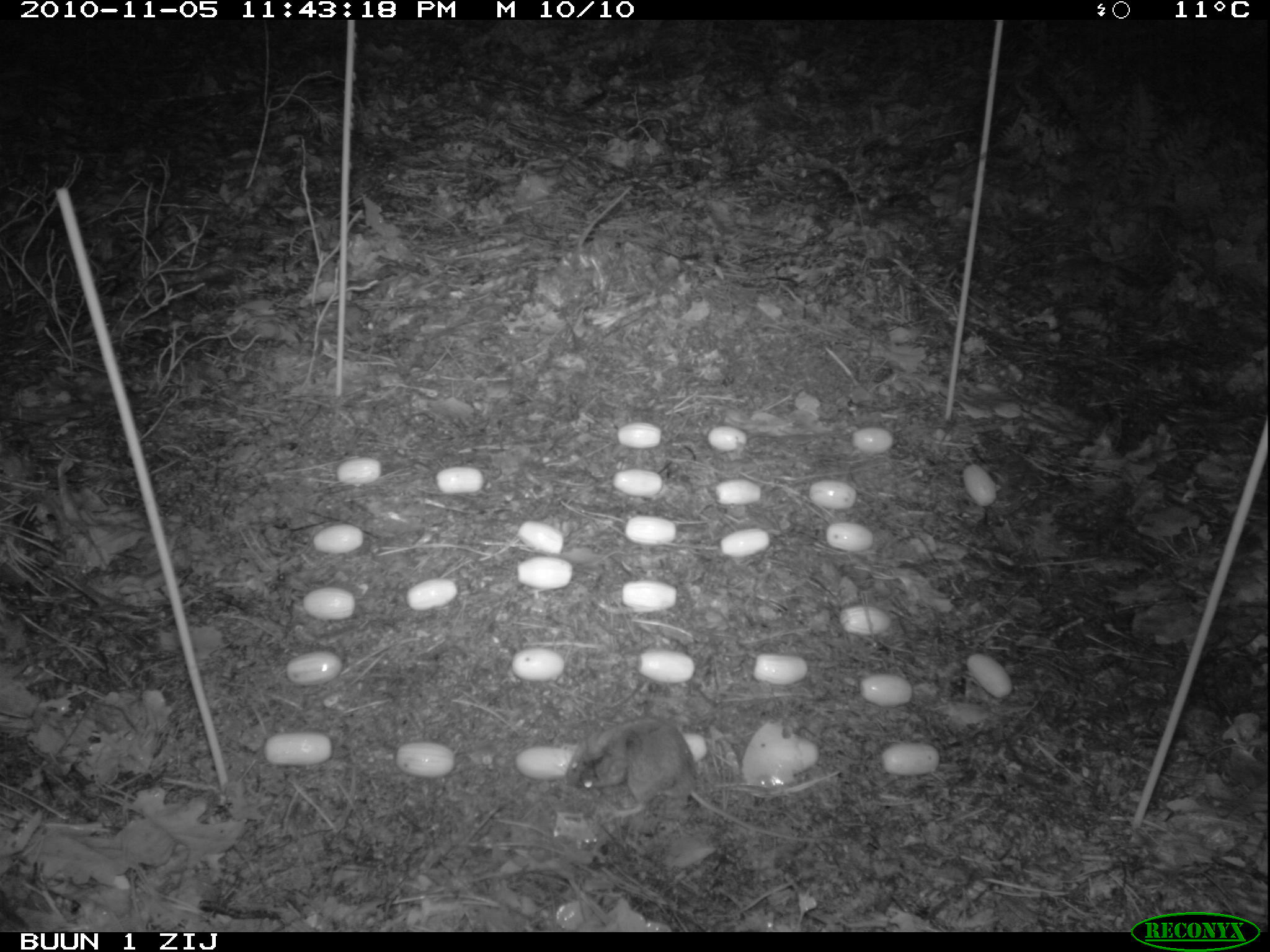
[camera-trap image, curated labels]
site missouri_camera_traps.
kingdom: Animalia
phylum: Chordata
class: Mammalia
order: Rodentia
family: Muridae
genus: Apodemus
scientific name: Apodemus sylvaticus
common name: wood mouse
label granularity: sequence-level